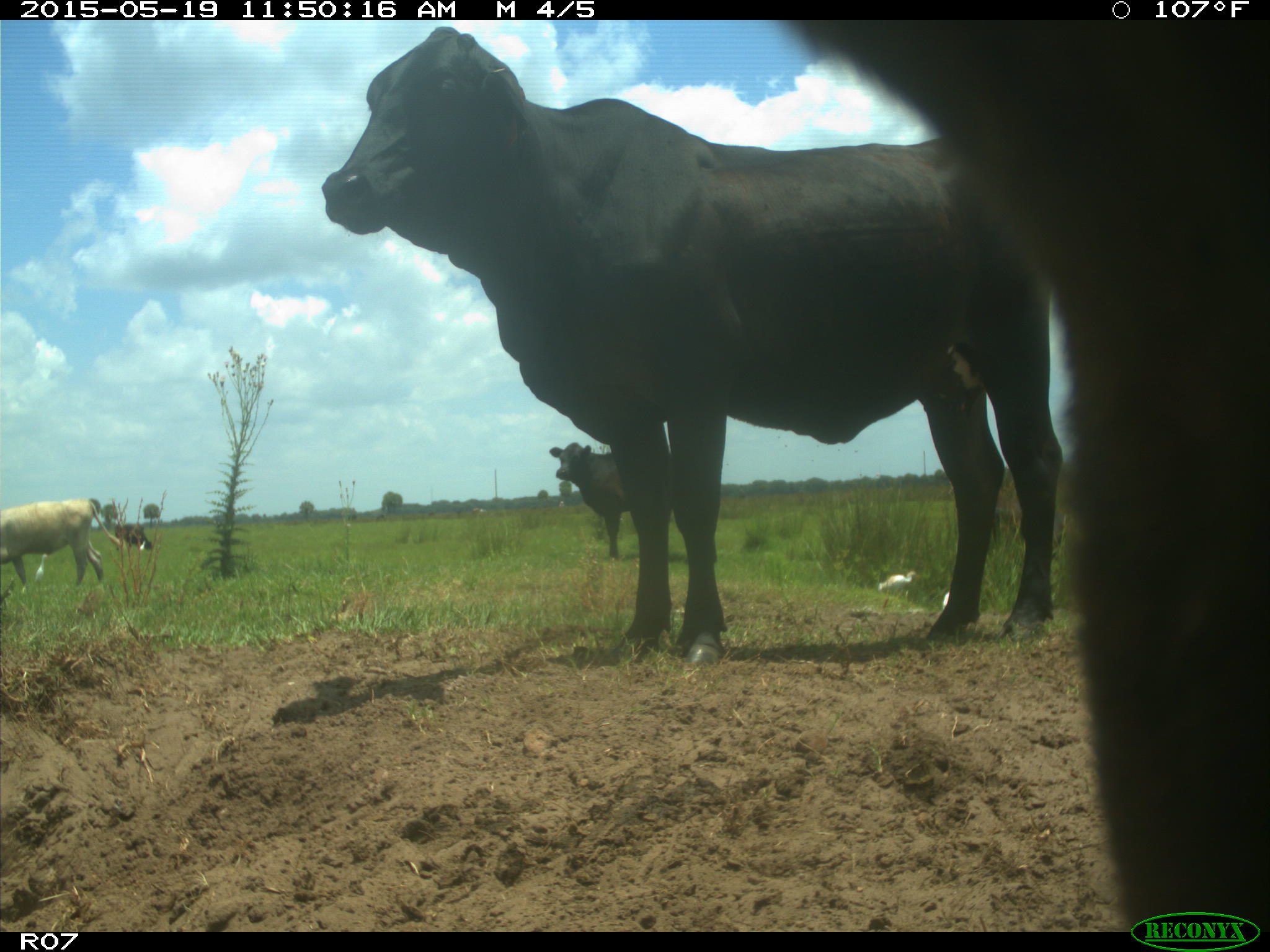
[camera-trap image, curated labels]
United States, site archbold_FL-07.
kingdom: Animalia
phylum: Chordata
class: Mammalia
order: Artiodactyla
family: Bovidae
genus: Bos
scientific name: Bos taurus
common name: domestic cow